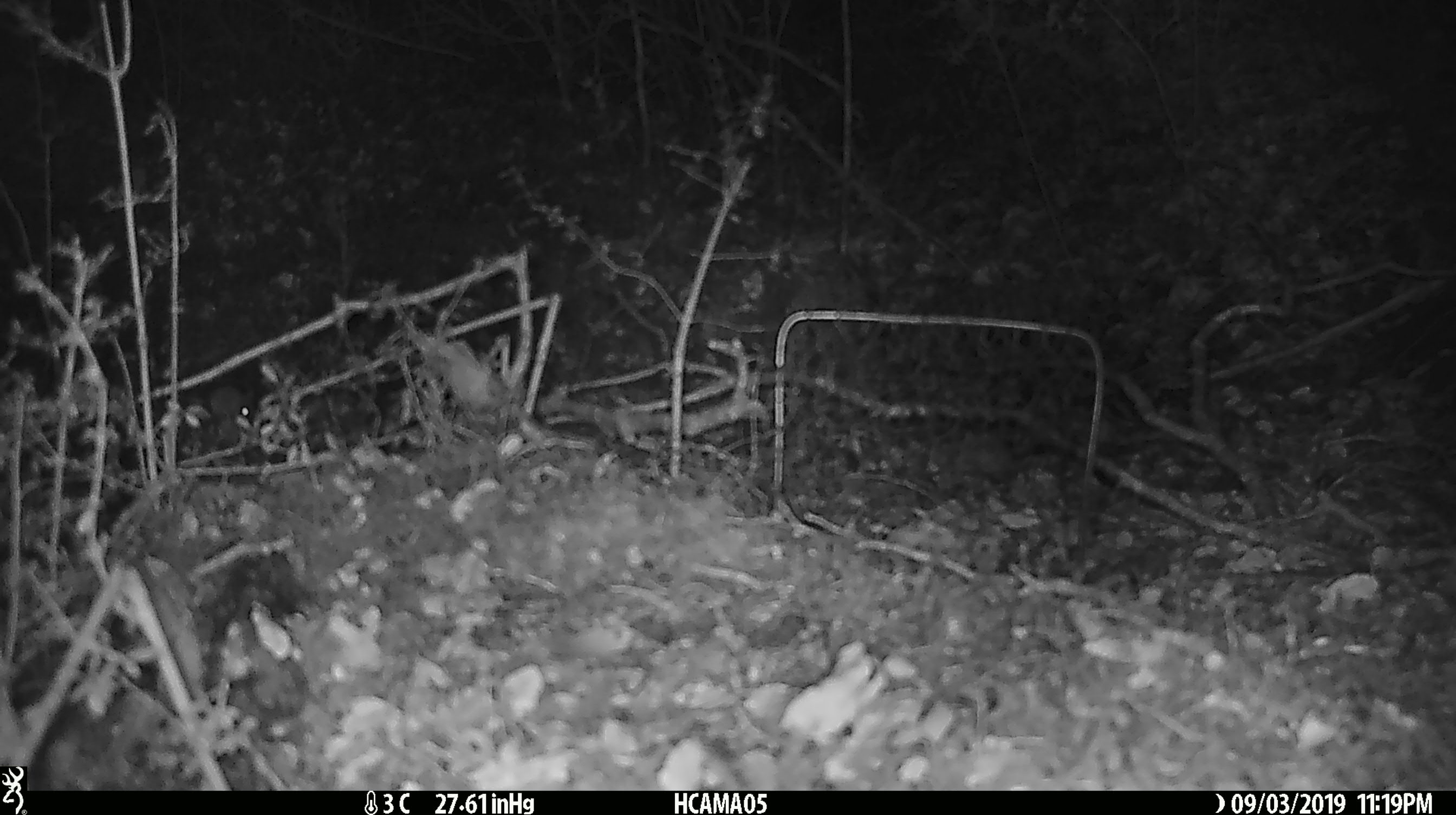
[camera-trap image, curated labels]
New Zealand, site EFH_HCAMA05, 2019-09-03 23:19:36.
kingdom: Animalia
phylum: Chordata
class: Mammalia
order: Rodentia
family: Muridae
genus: Mus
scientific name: Mus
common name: mouse